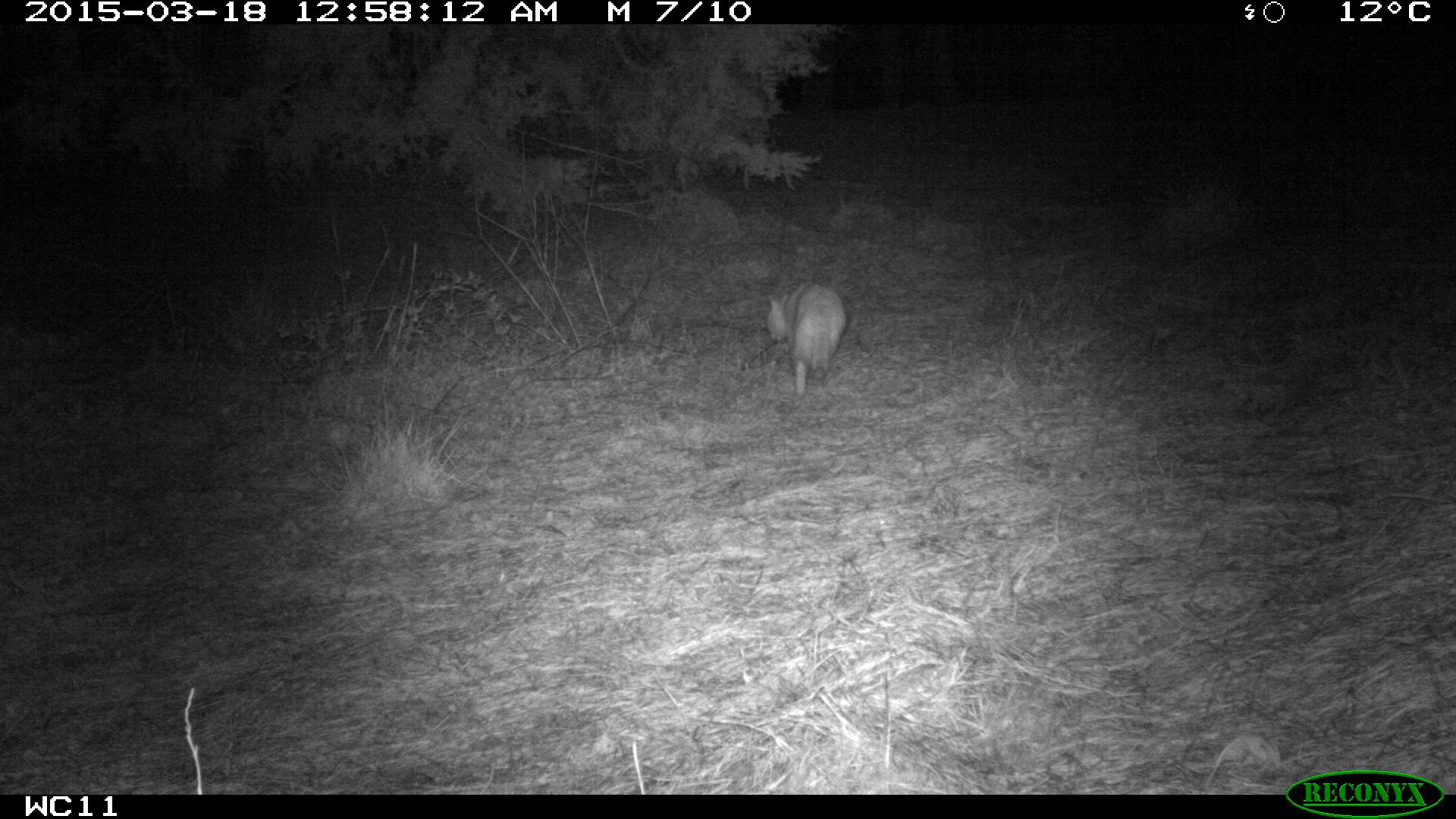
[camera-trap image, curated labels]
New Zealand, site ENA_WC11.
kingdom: Animalia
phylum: Chordata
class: Mammalia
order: Carnivora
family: Felidae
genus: Felis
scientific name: Felis catus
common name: domestic cat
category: cat